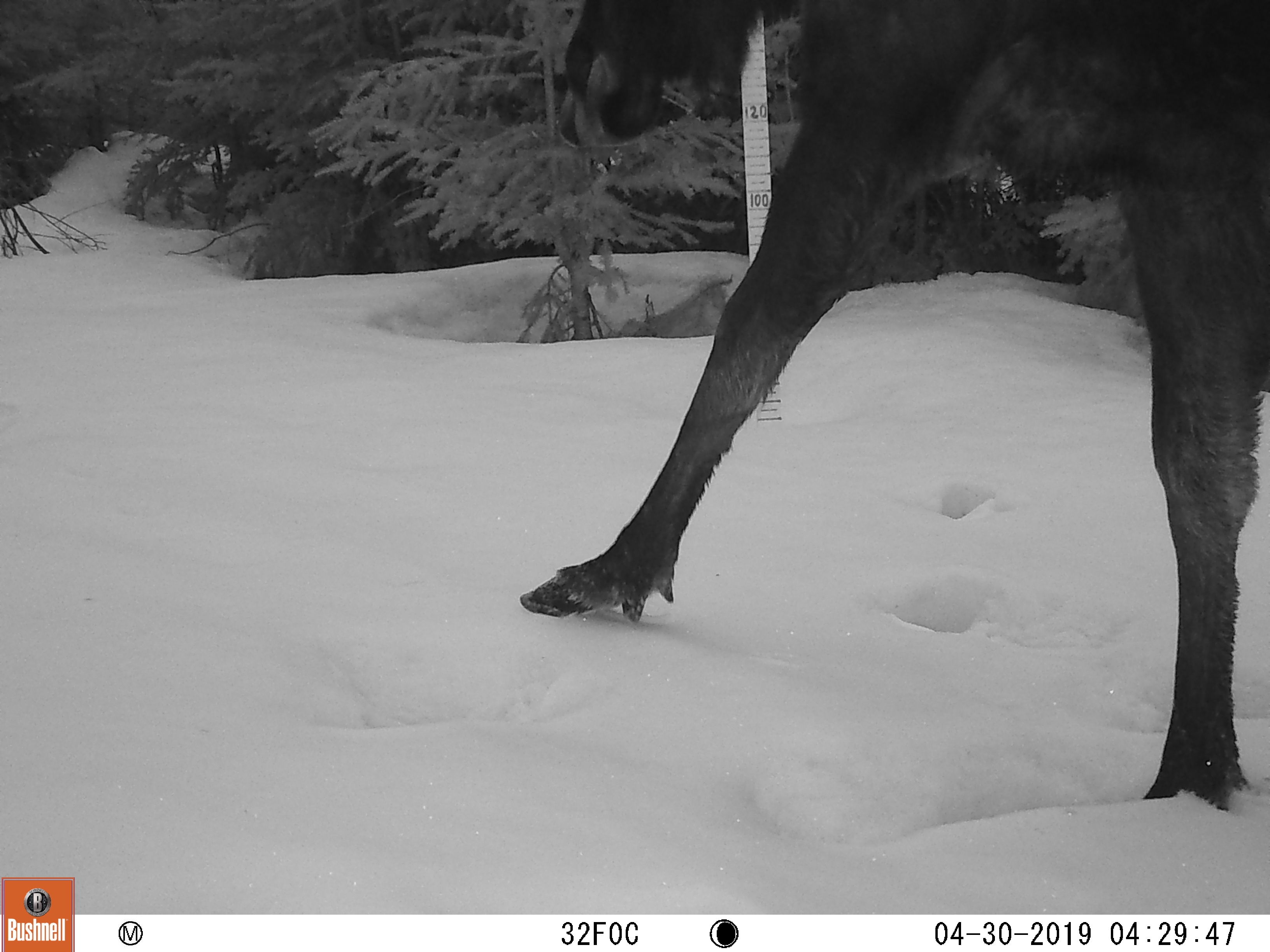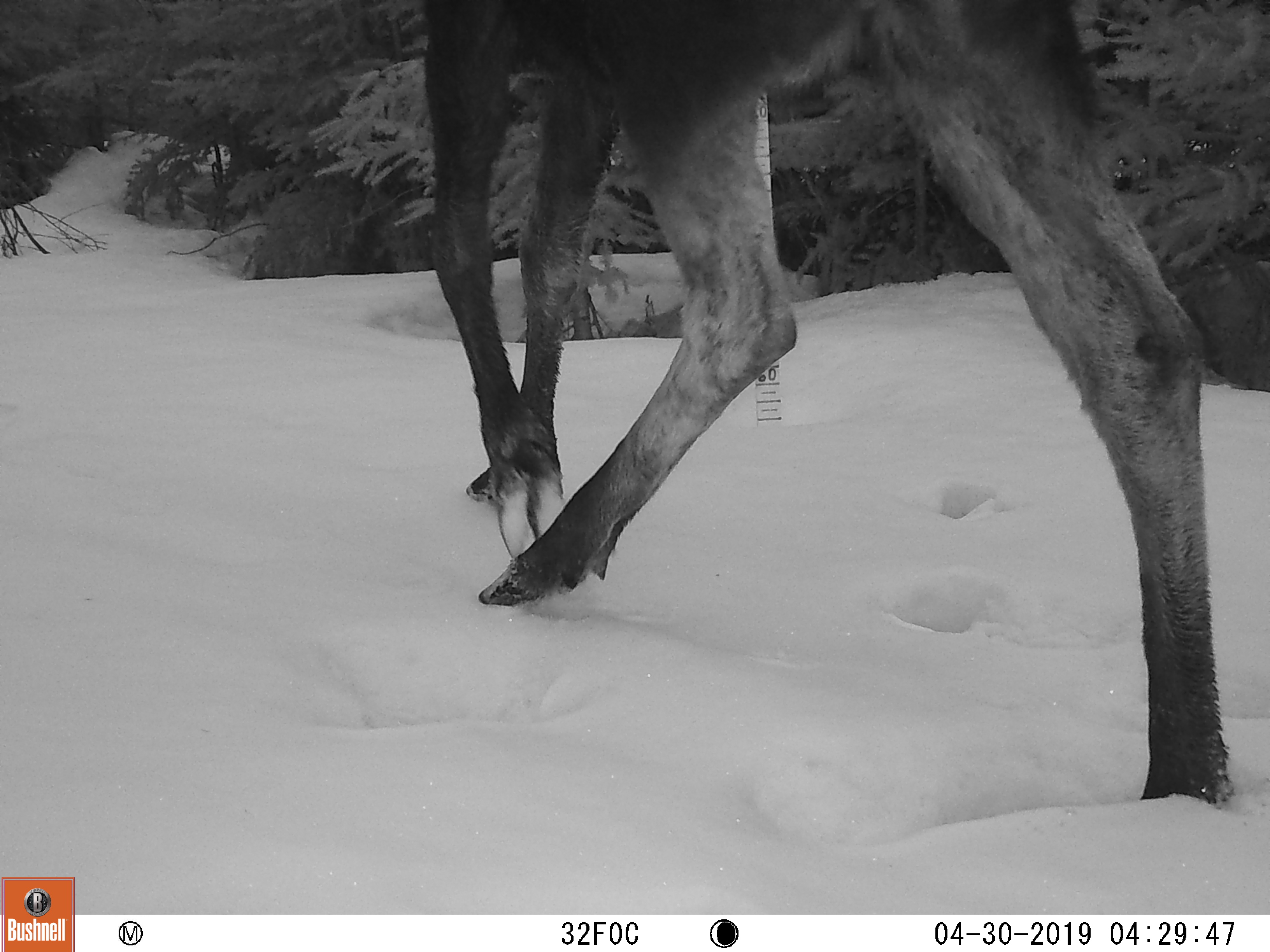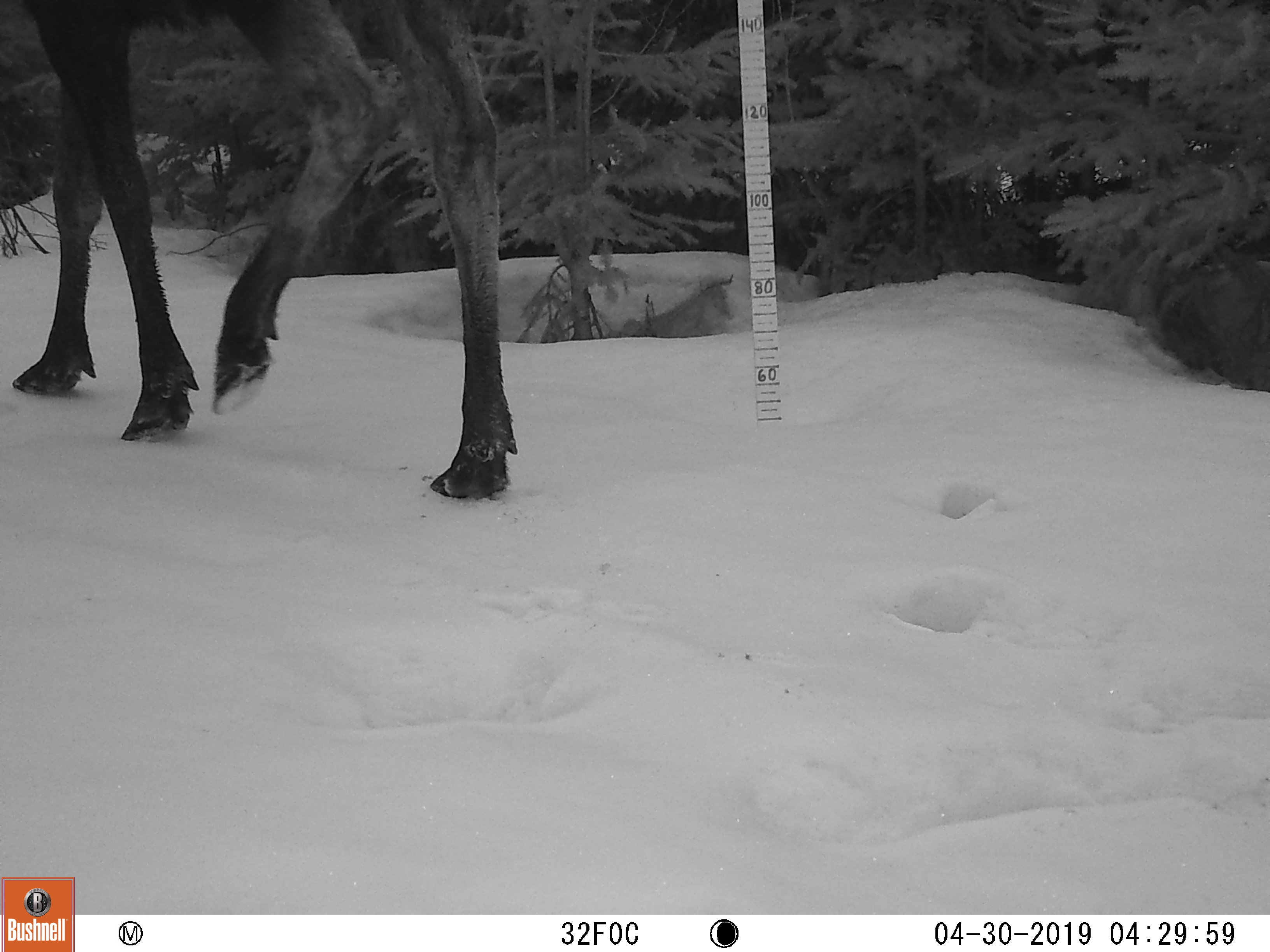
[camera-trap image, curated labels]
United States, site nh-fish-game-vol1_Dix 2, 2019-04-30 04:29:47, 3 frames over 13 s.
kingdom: Animalia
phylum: Chordata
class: Mammalia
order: Artiodactyla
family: Cervidae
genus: Alces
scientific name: Alces alces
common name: moose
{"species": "moose (Alces alces)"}